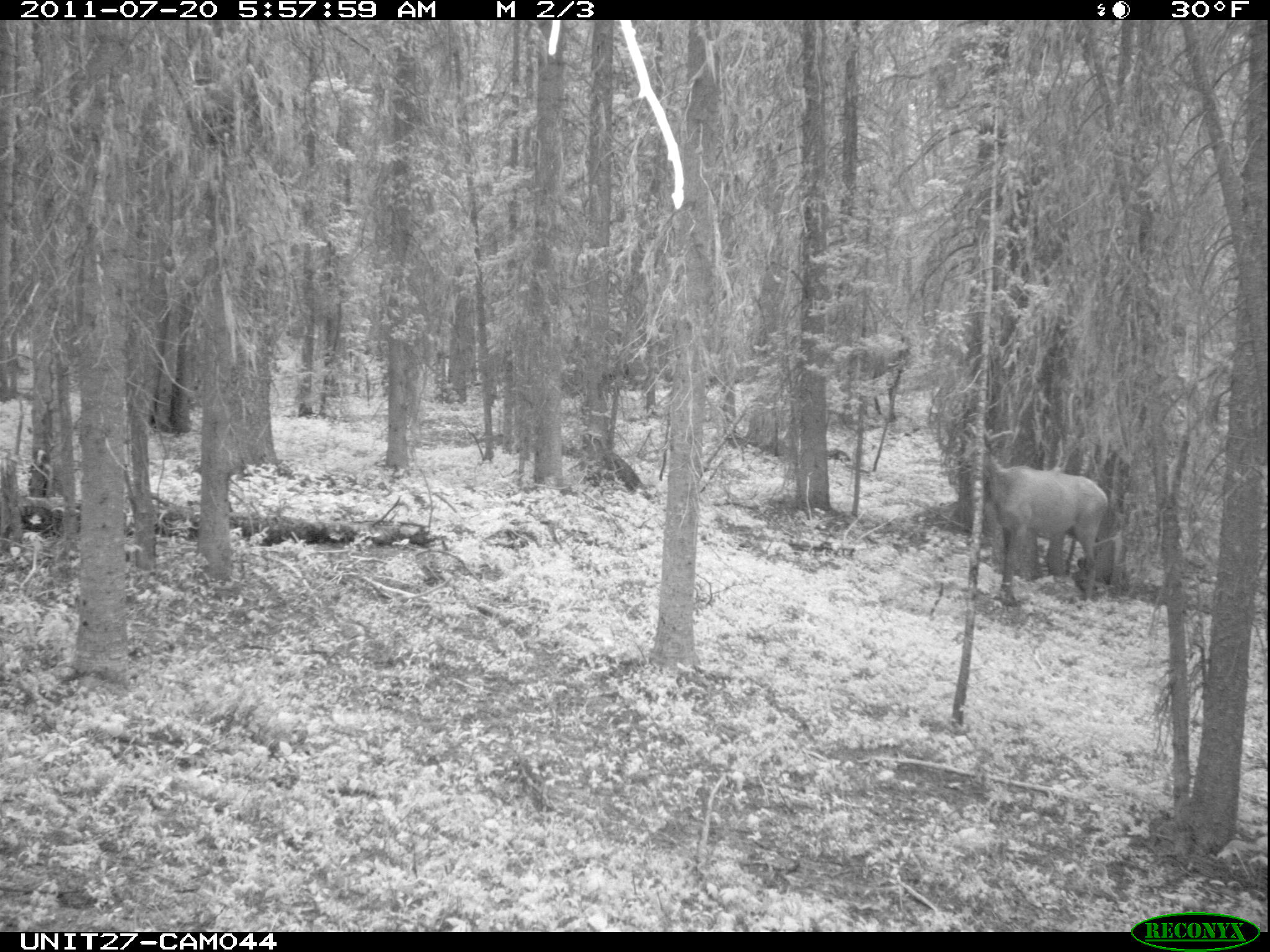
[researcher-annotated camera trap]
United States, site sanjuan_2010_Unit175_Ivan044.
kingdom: Animalia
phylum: Chordata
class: Mammalia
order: Artiodactyla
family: Cervidae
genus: Cervus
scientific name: Cervus elaphus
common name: red deer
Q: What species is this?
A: Cervus elaphus (red deer).